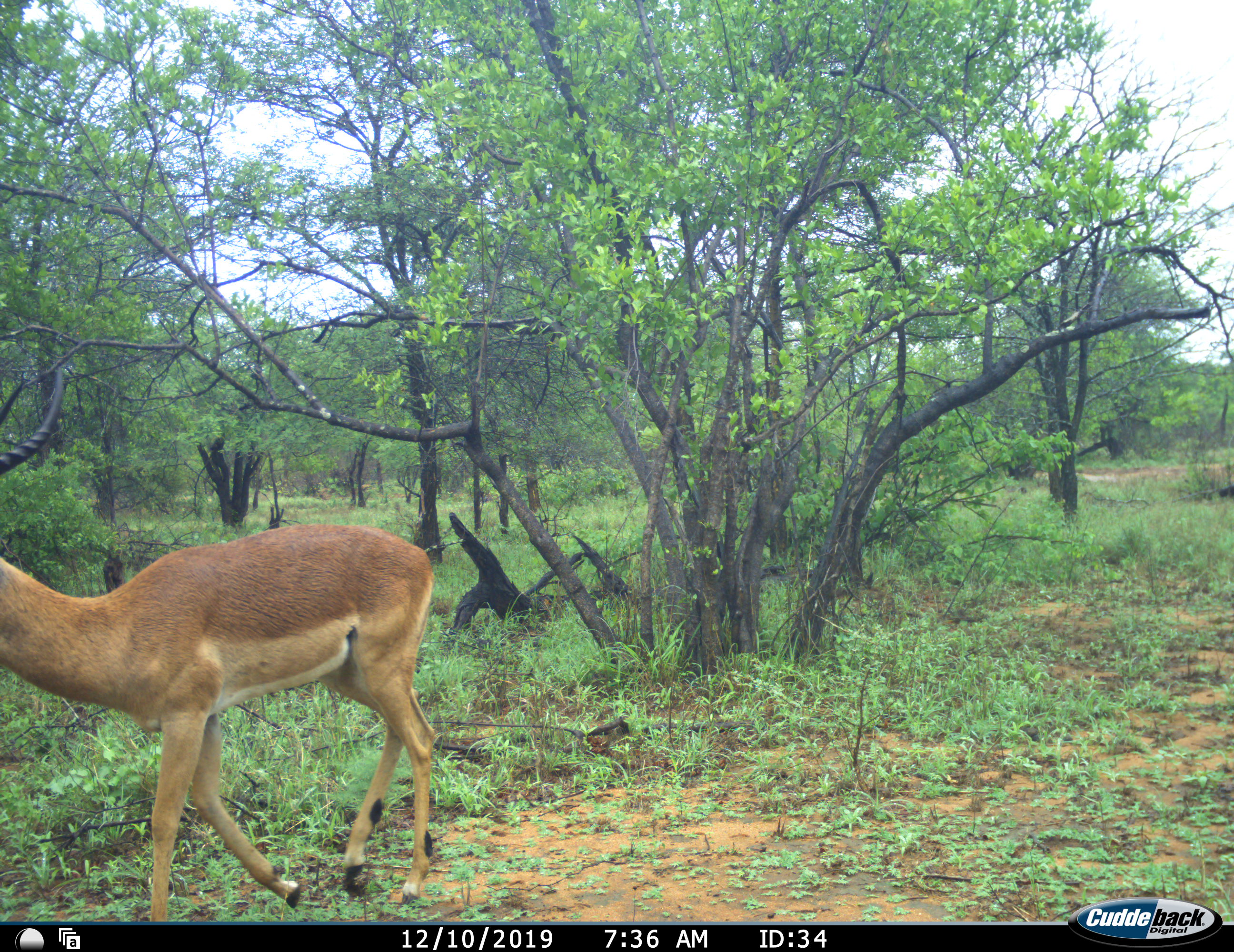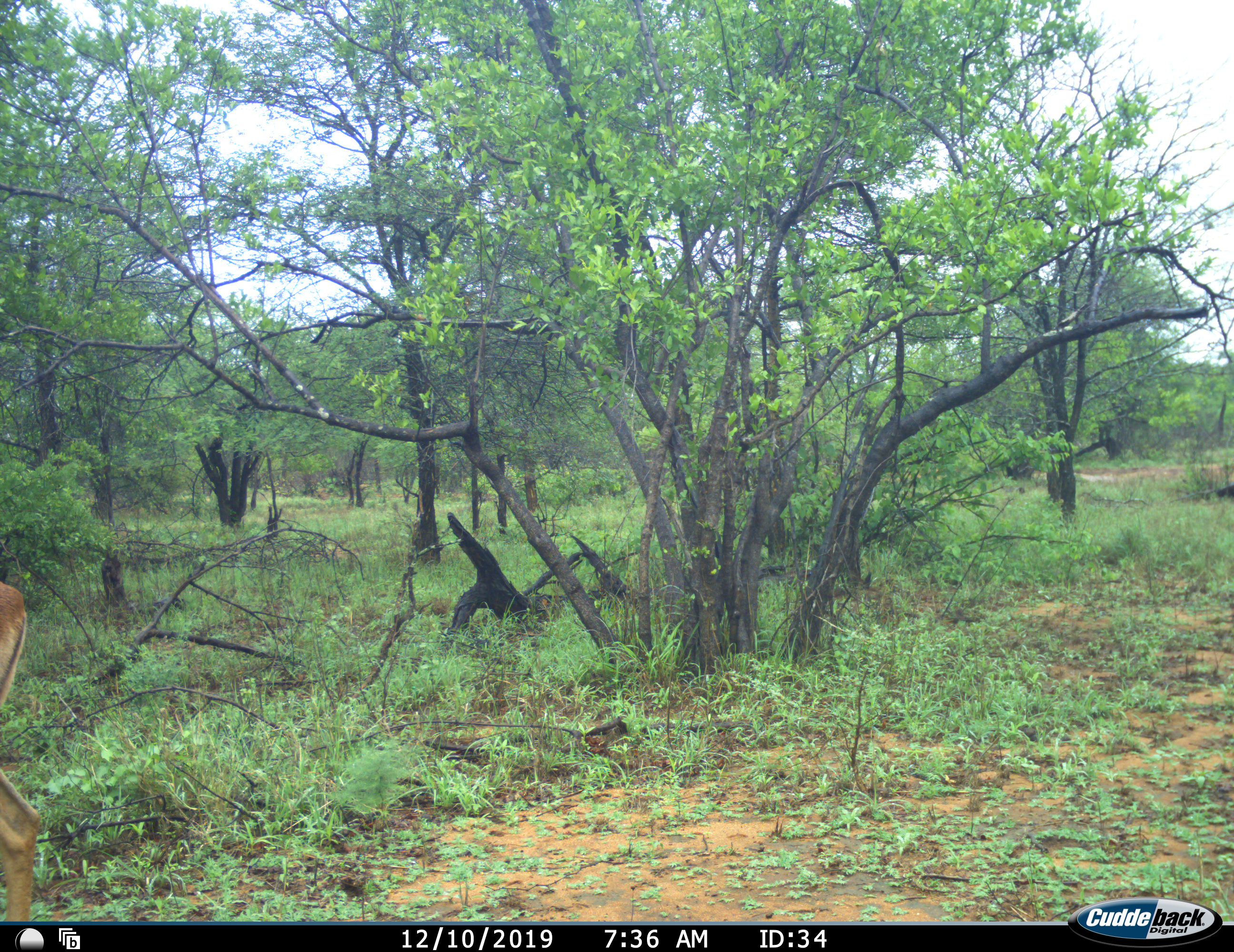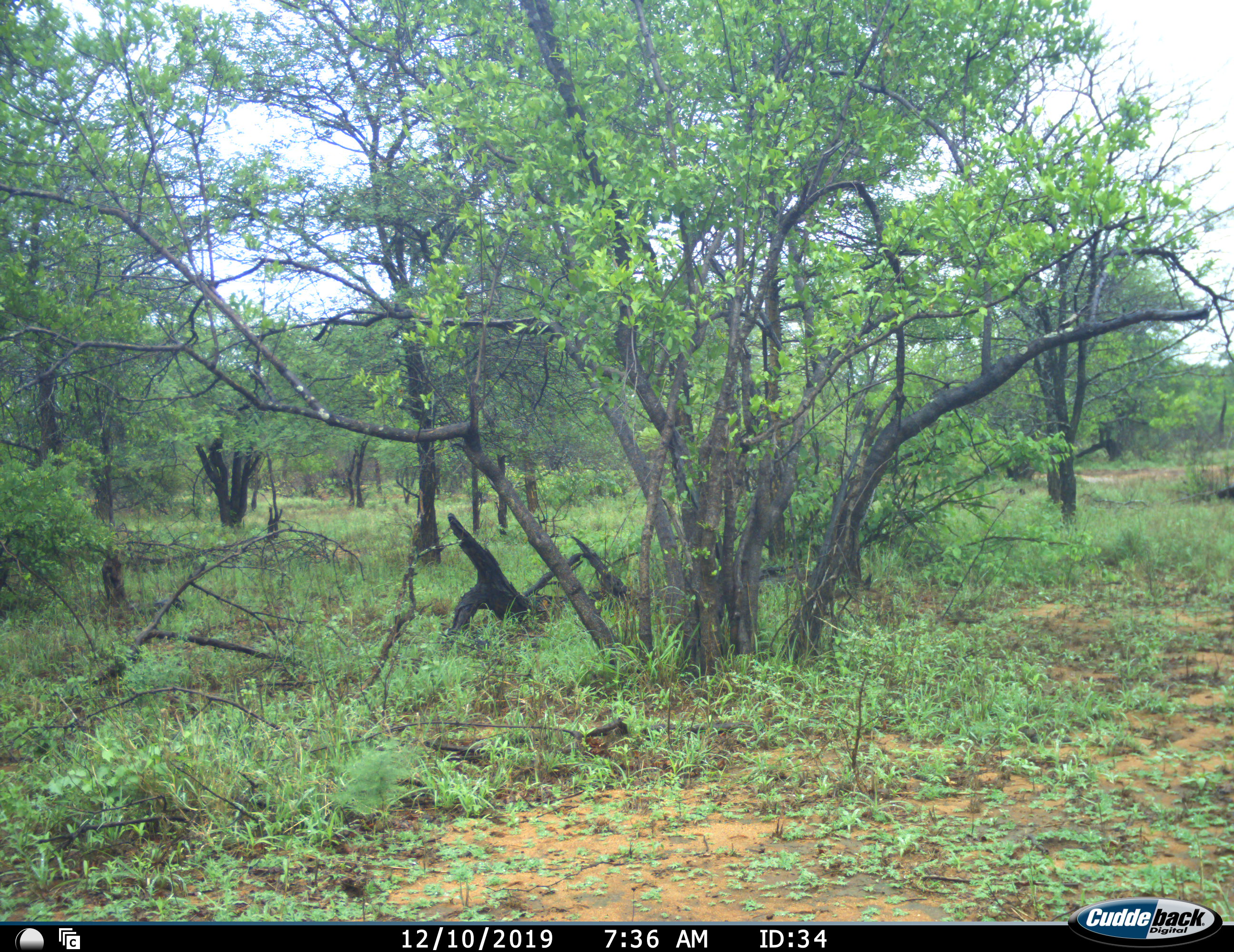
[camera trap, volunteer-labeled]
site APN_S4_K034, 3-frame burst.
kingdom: Animalia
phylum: Chordata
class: Mammalia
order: Artiodactyla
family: Bovidae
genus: Aepyceros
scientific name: Aepyceros melampus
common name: impala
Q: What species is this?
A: Impala (Aepyceros melampus).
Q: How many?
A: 1.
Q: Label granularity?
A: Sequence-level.